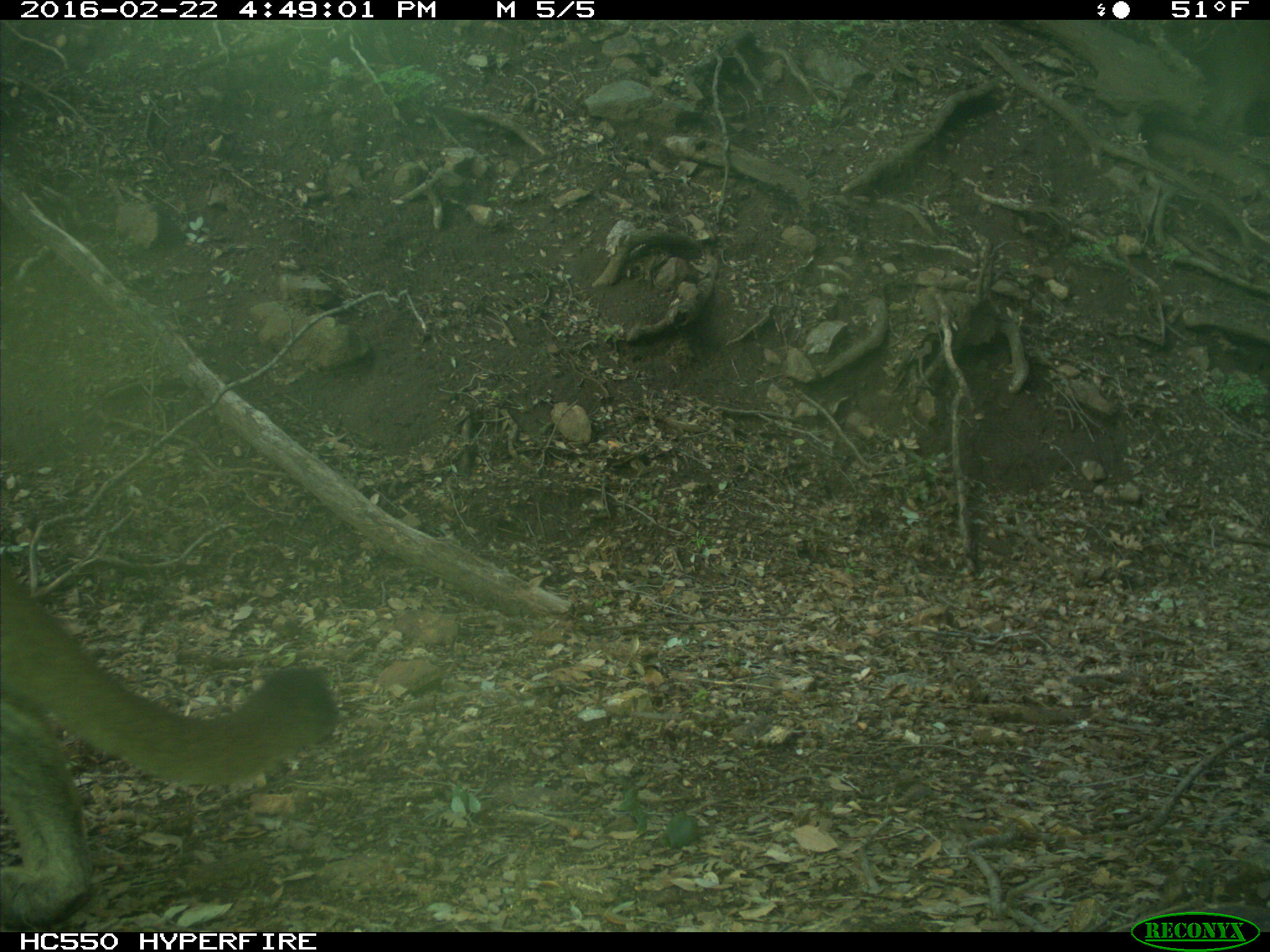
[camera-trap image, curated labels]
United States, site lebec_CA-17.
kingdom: Animalia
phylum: Chordata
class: Mammalia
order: Carnivora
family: Felidae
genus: Puma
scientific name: Puma concolor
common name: mountain lion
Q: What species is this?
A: Puma concolor (mountain lion).